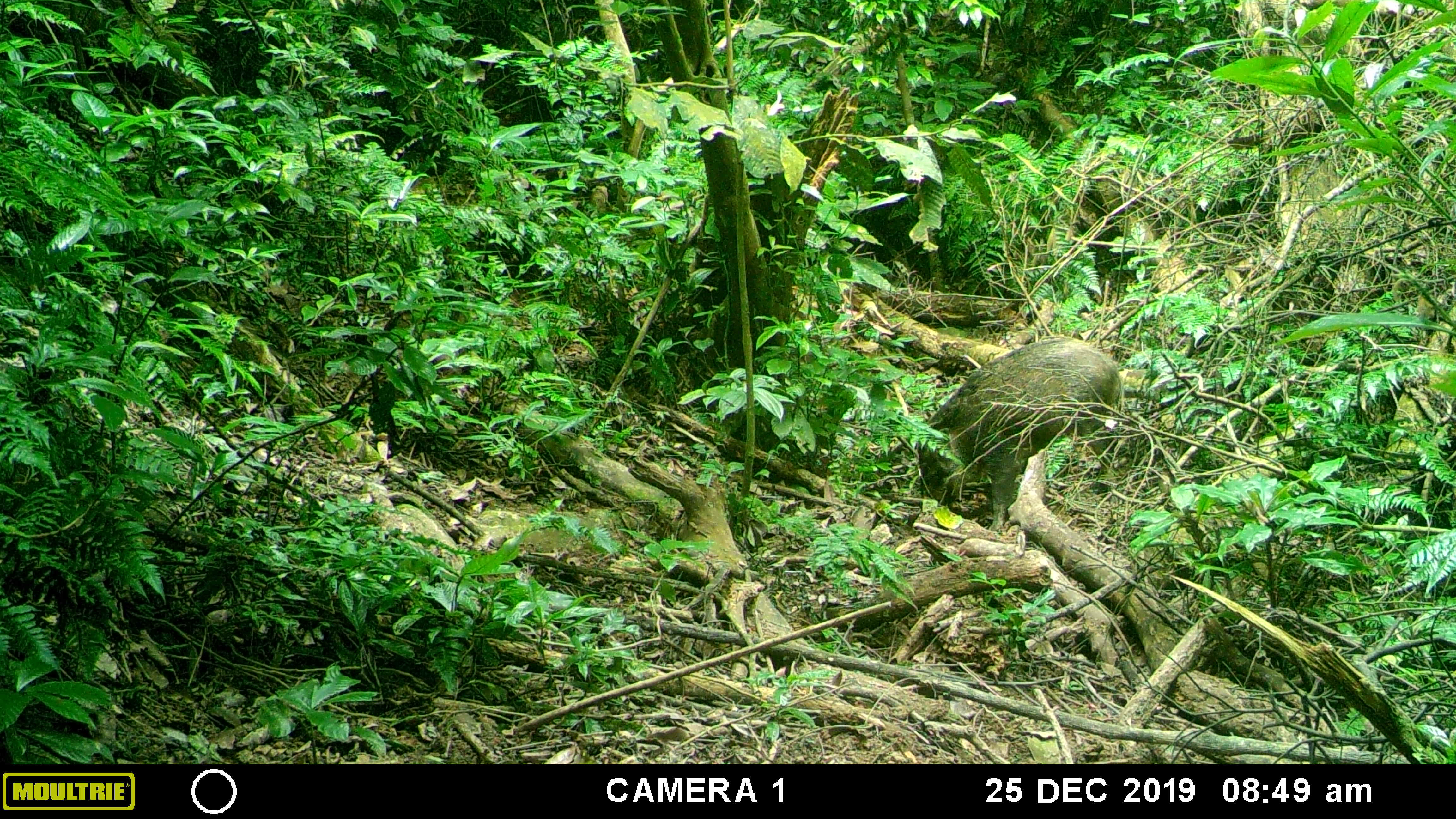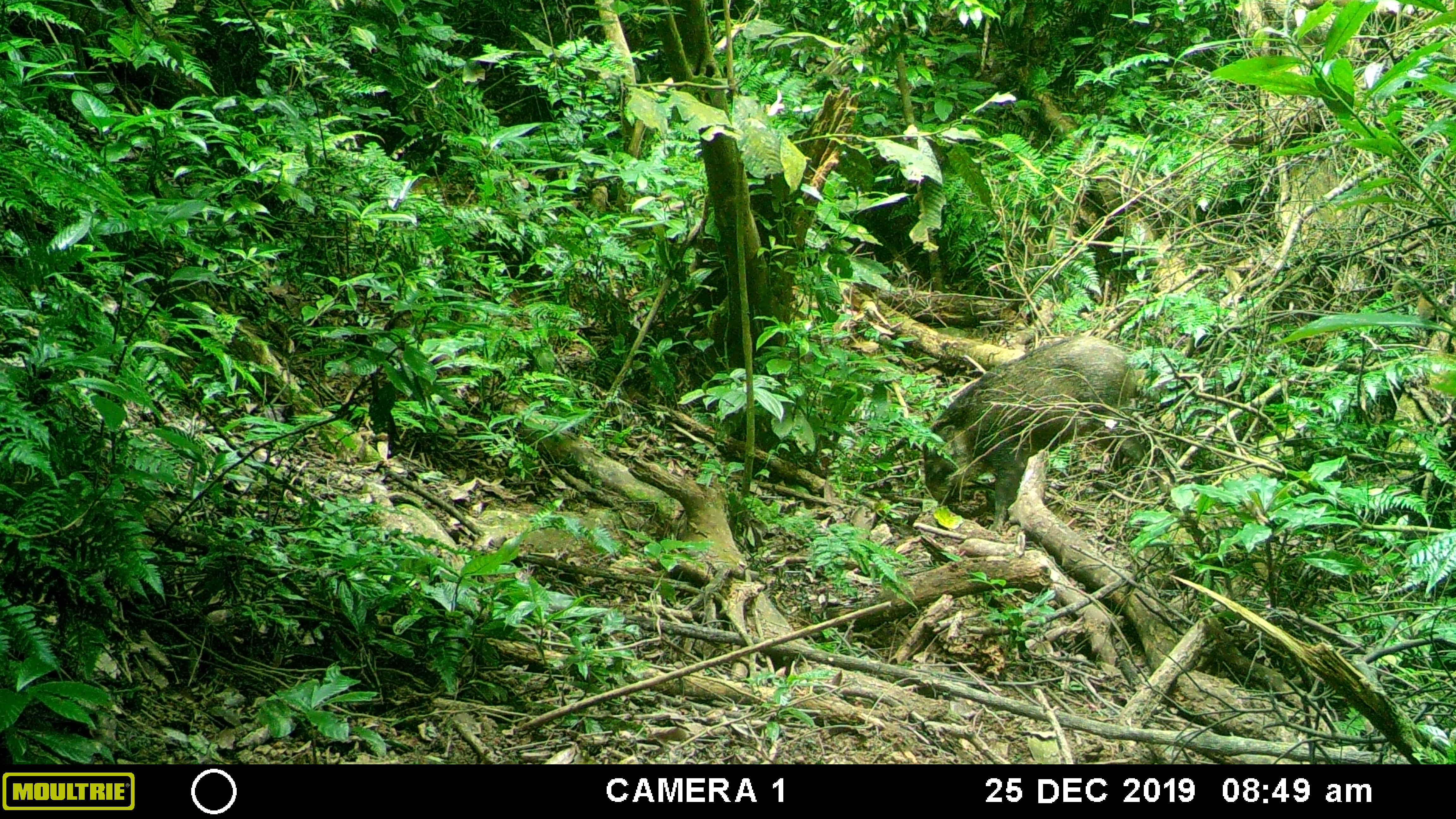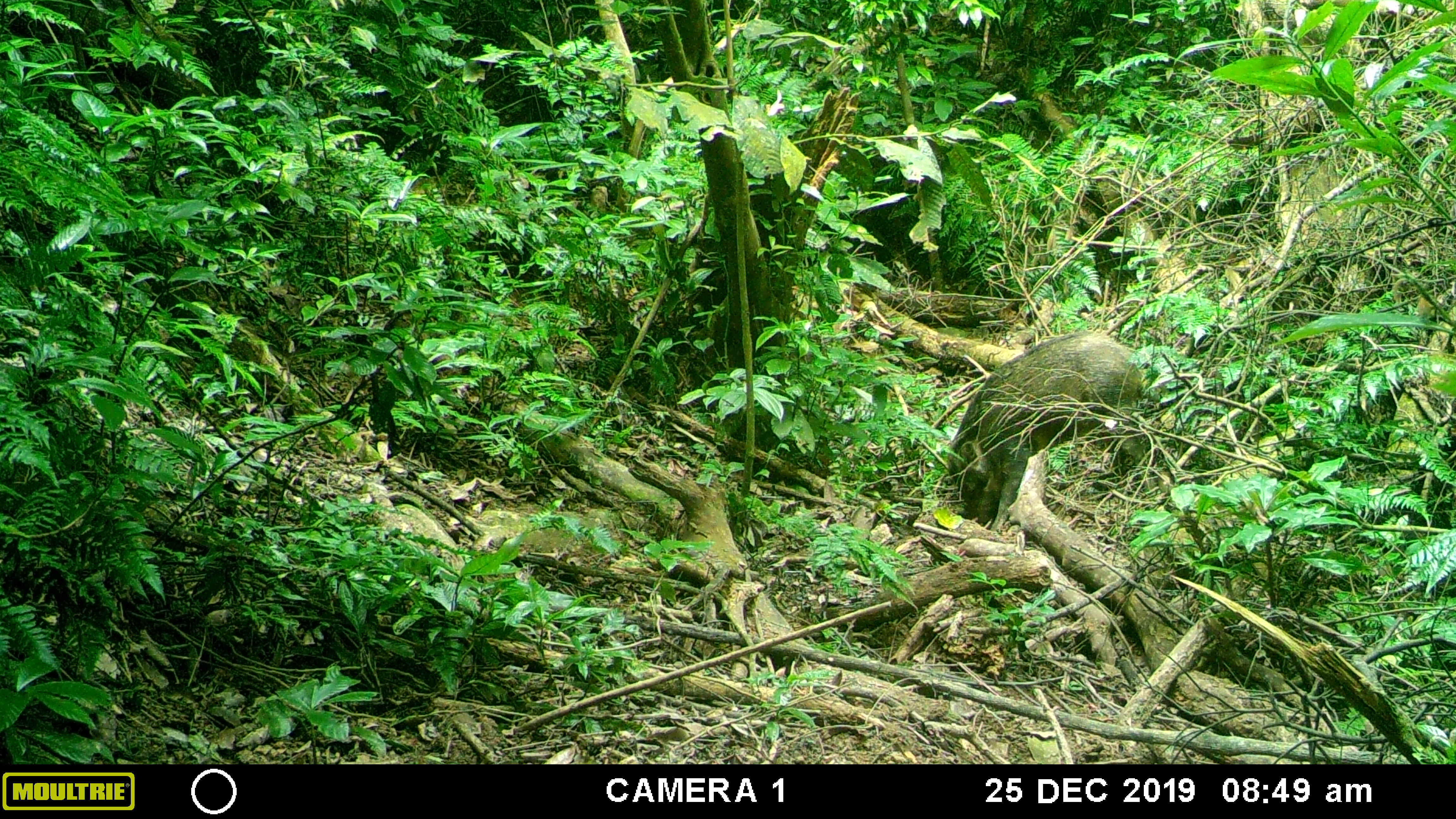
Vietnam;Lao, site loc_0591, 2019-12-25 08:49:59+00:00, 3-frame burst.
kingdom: Animalia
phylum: Chordata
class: Mammalia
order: Artiodactyla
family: Suidae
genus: Sus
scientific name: Sus scrofa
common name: eurasian wild pig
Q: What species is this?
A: Eurasian wild pig (Sus scrofa).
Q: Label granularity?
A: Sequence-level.